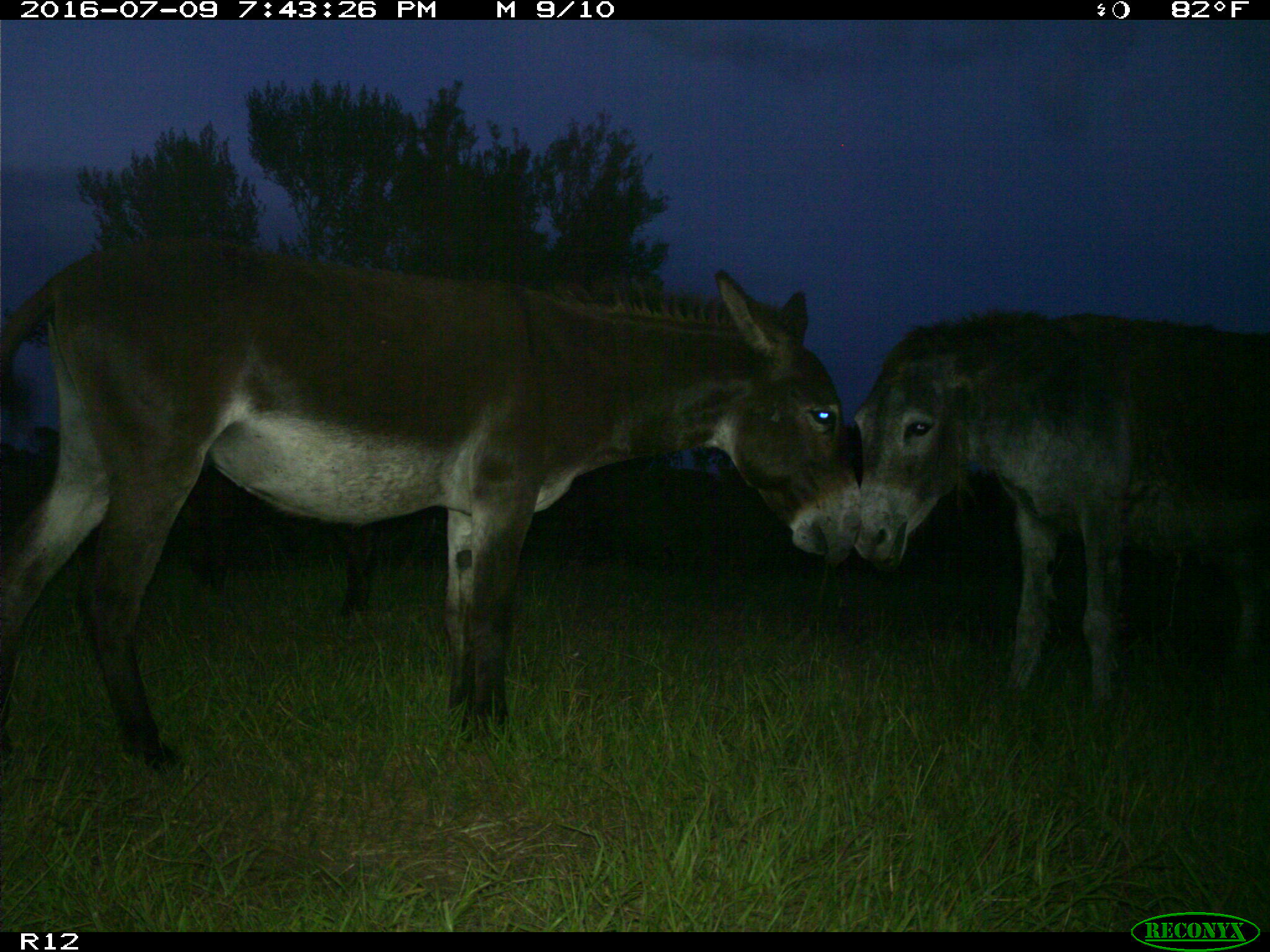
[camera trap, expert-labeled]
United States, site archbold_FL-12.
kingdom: Animalia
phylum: Chordata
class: Mammalia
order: Artiodactyla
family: Bovidae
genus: Bos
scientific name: Bos taurus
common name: domestic cow